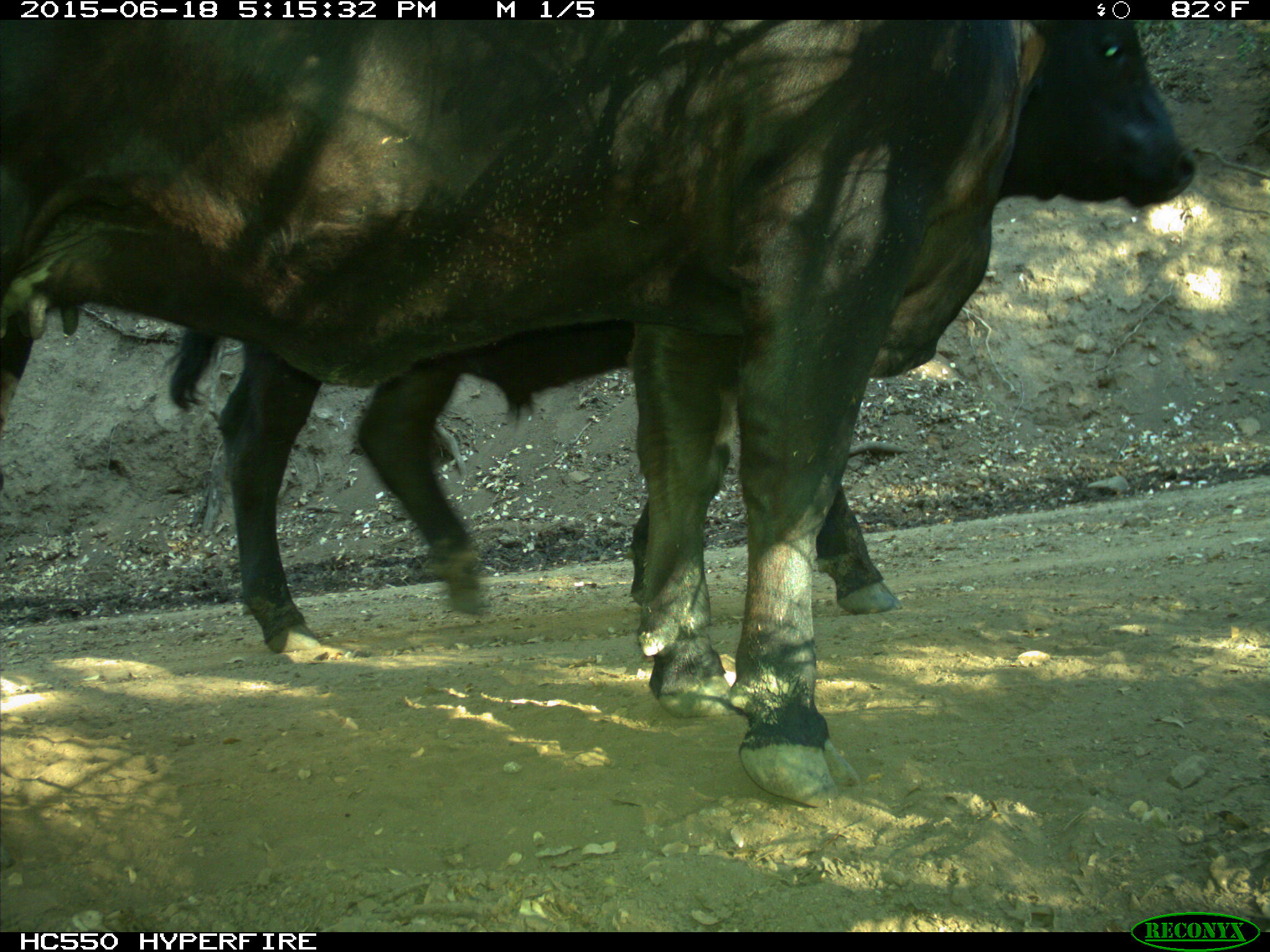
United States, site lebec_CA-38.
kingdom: Animalia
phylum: Chordata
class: Mammalia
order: Artiodactyla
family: Bovidae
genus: Bos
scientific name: Bos taurus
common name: domestic cow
Bos taurus (domestic cow).